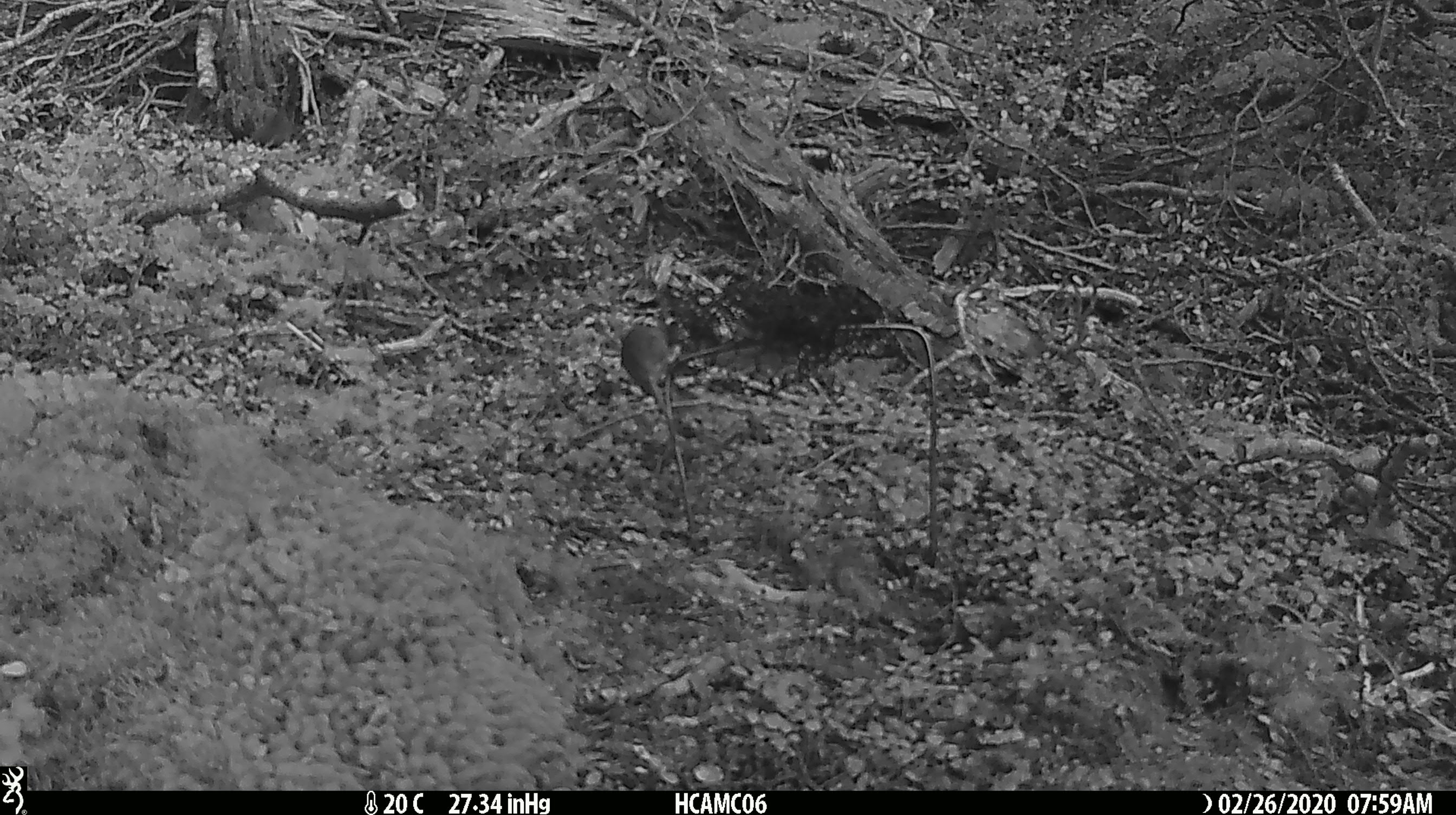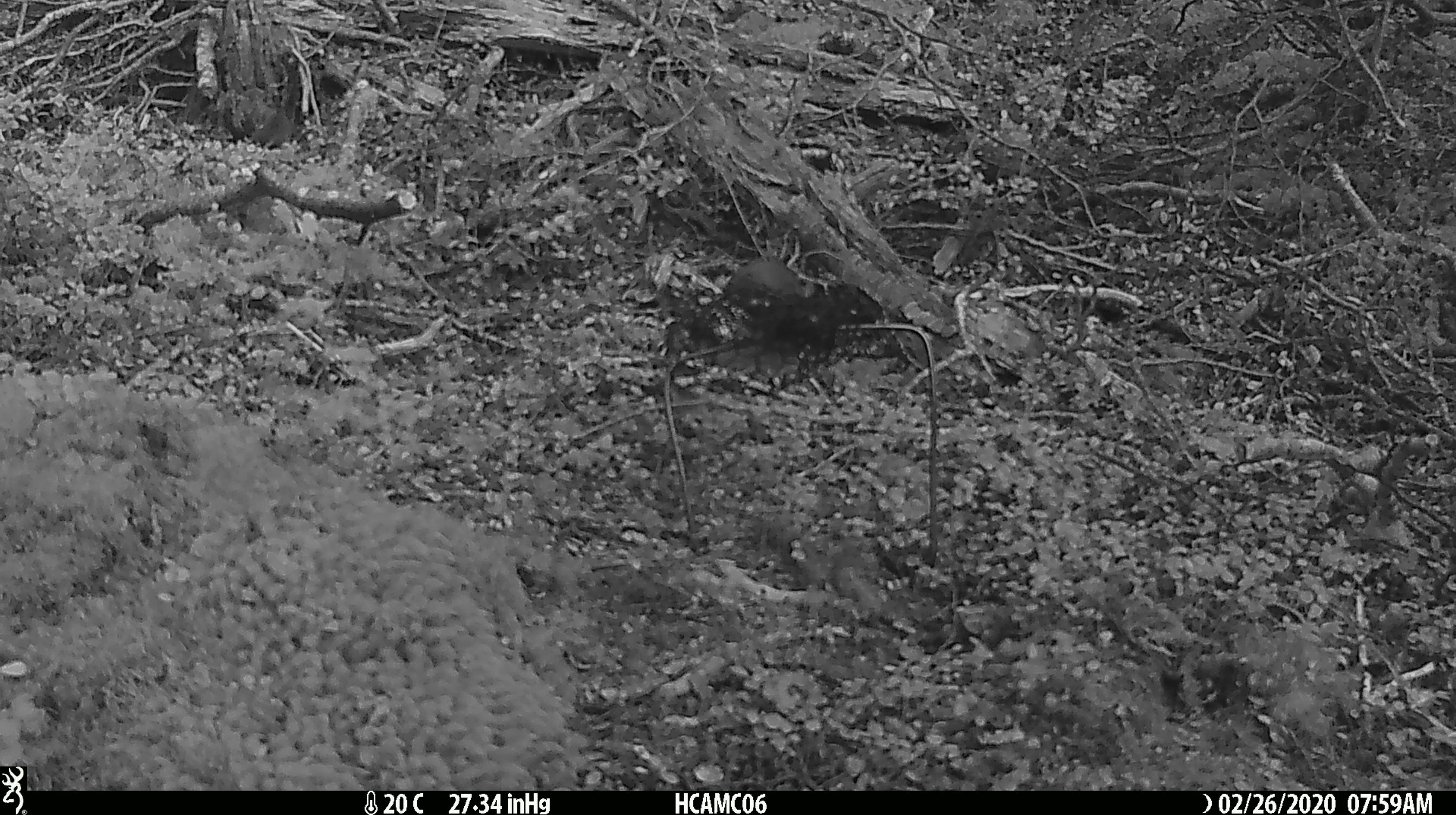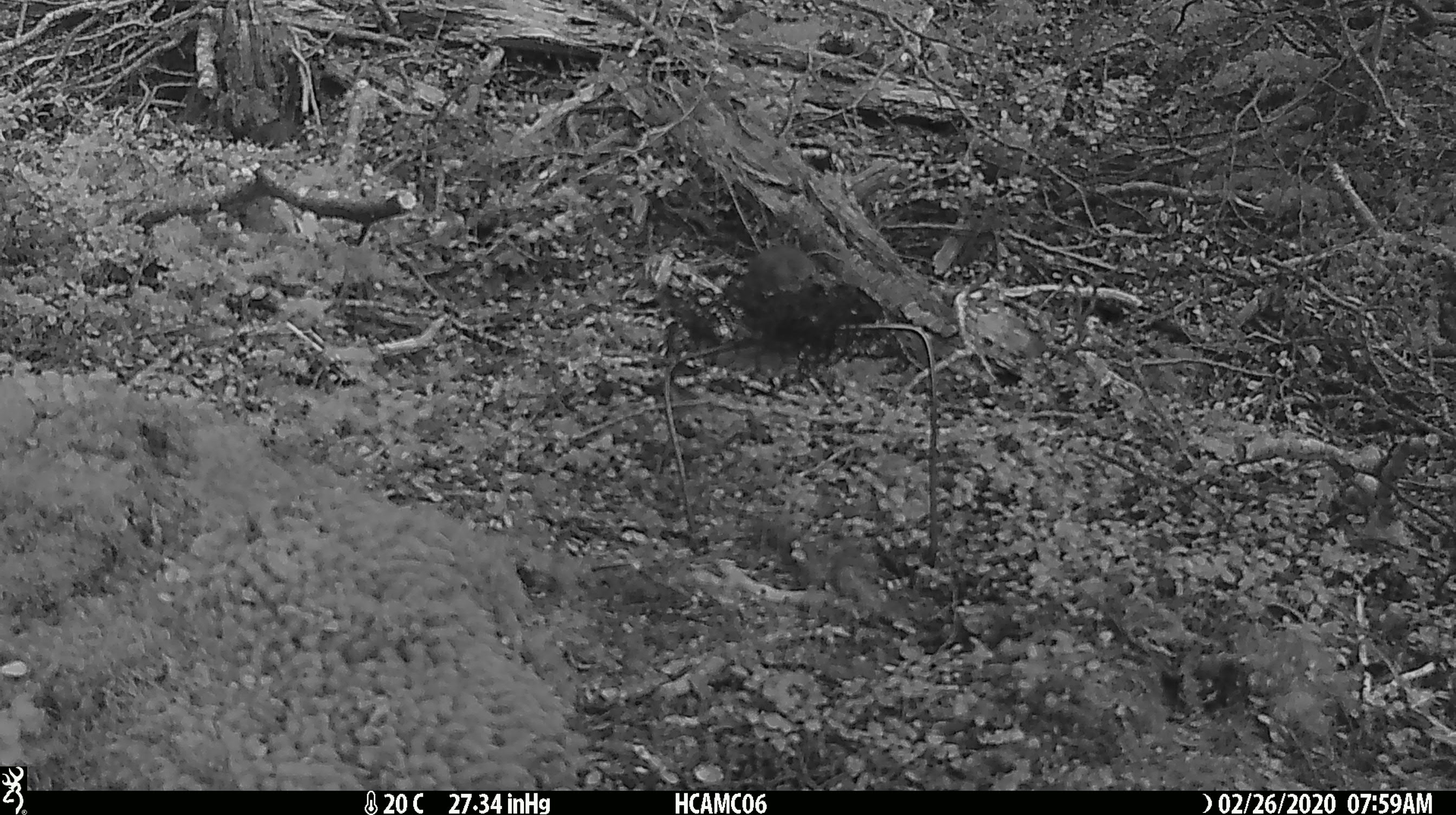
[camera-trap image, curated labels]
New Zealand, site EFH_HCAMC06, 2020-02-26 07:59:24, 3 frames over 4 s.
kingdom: Animalia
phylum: Chordata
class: Mammalia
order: Rodentia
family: Muridae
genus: Mus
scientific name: Mus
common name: mouse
Mouse (Mus).